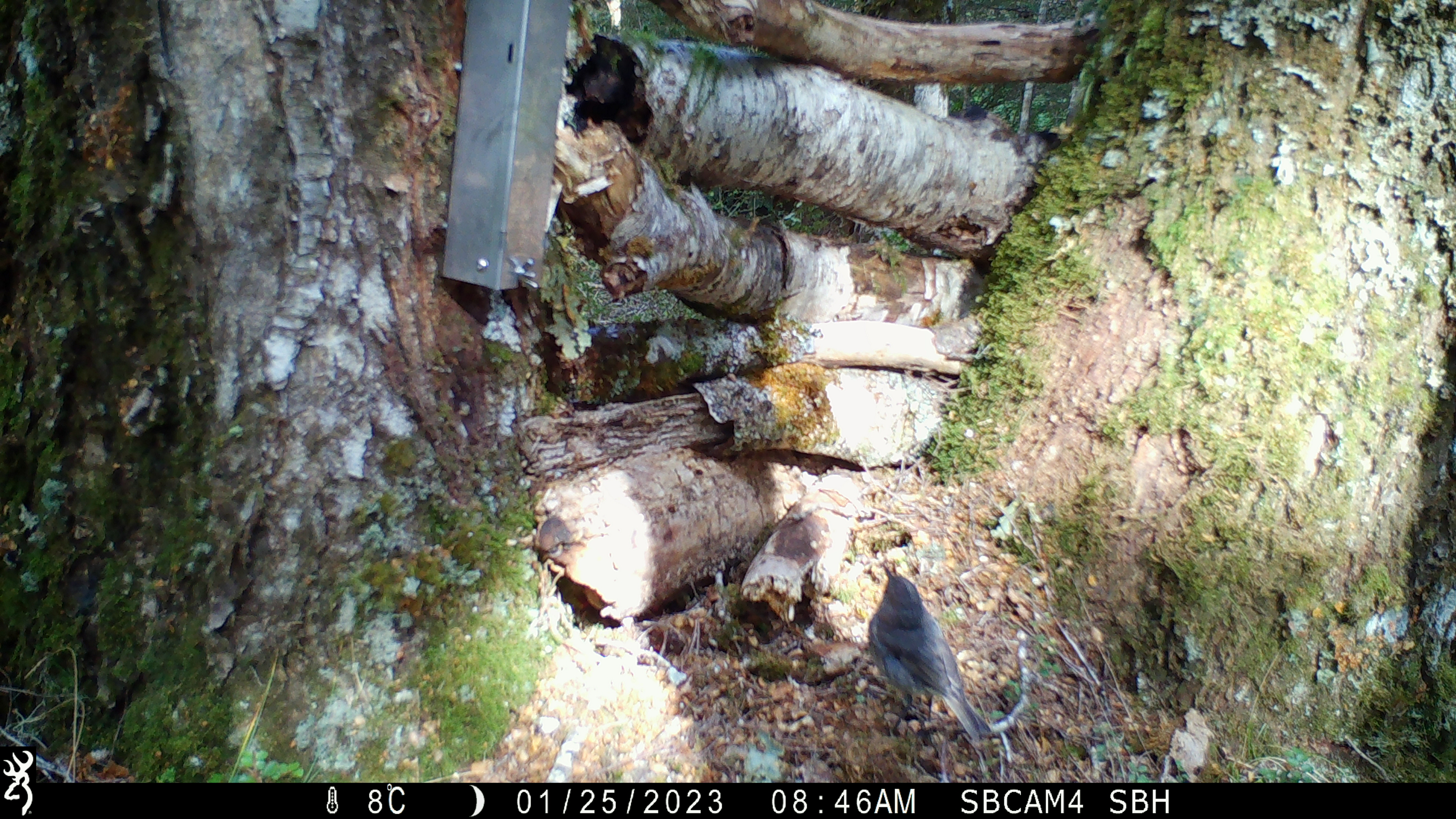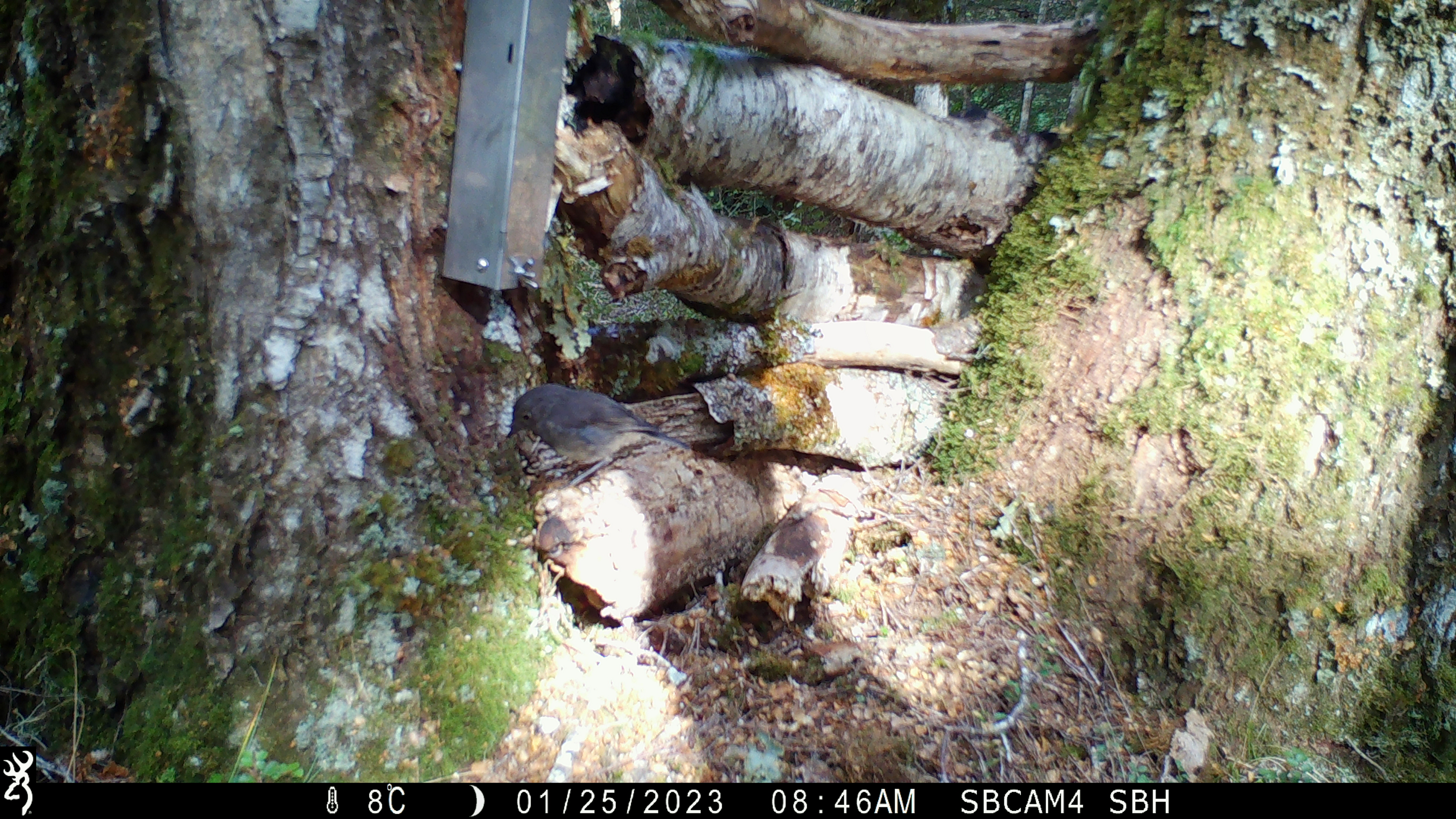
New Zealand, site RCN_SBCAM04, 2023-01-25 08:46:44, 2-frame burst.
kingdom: Animalia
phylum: Chordata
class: Aves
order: Passeriformes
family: Petroicidae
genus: Petroica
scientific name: Petroica australis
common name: new zealand robin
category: robin